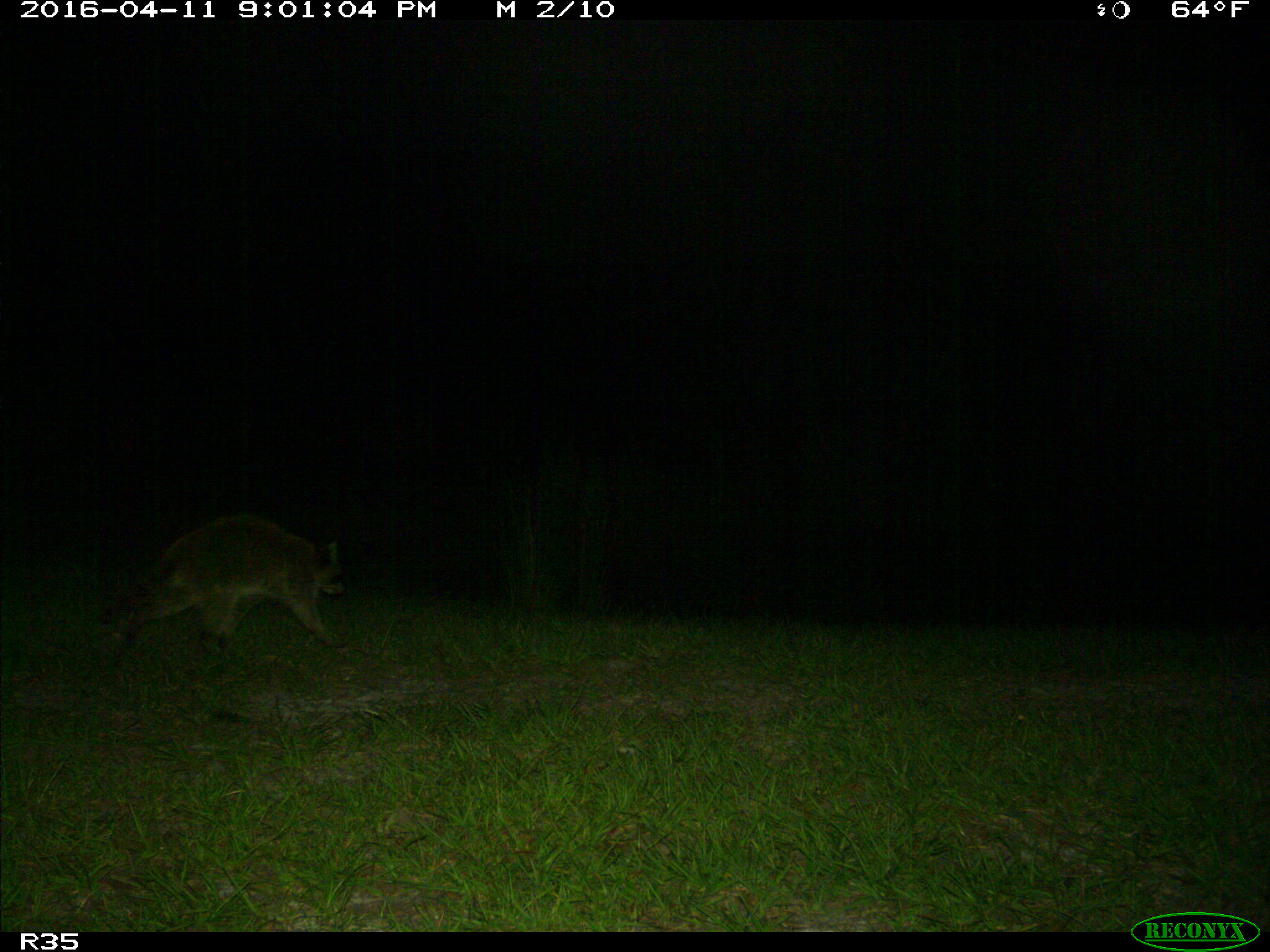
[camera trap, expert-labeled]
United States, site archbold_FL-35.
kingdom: Animalia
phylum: Chordata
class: Mammalia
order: Carnivora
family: Procyonidae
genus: Procyon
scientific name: Procyon lotor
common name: common raccoon